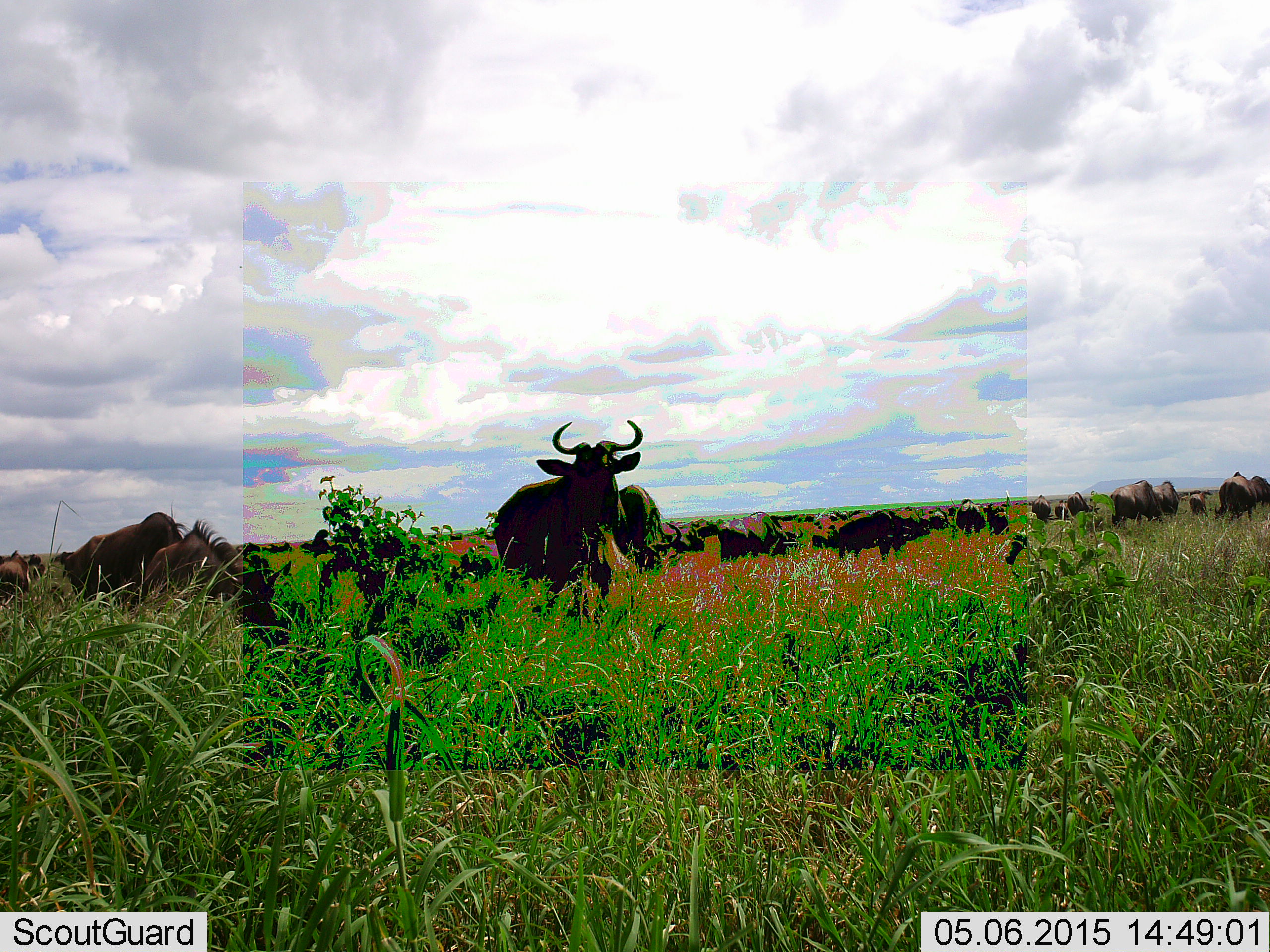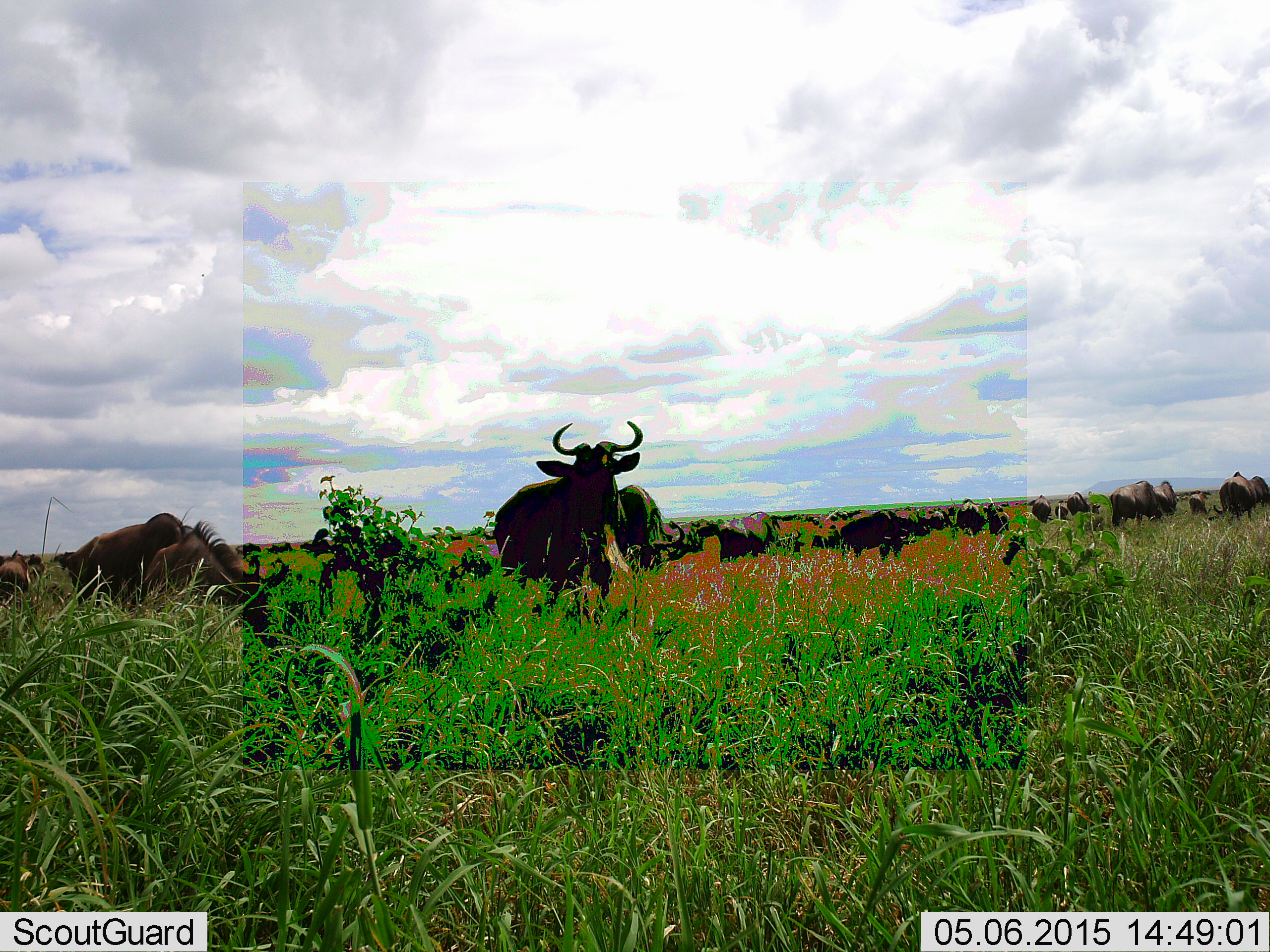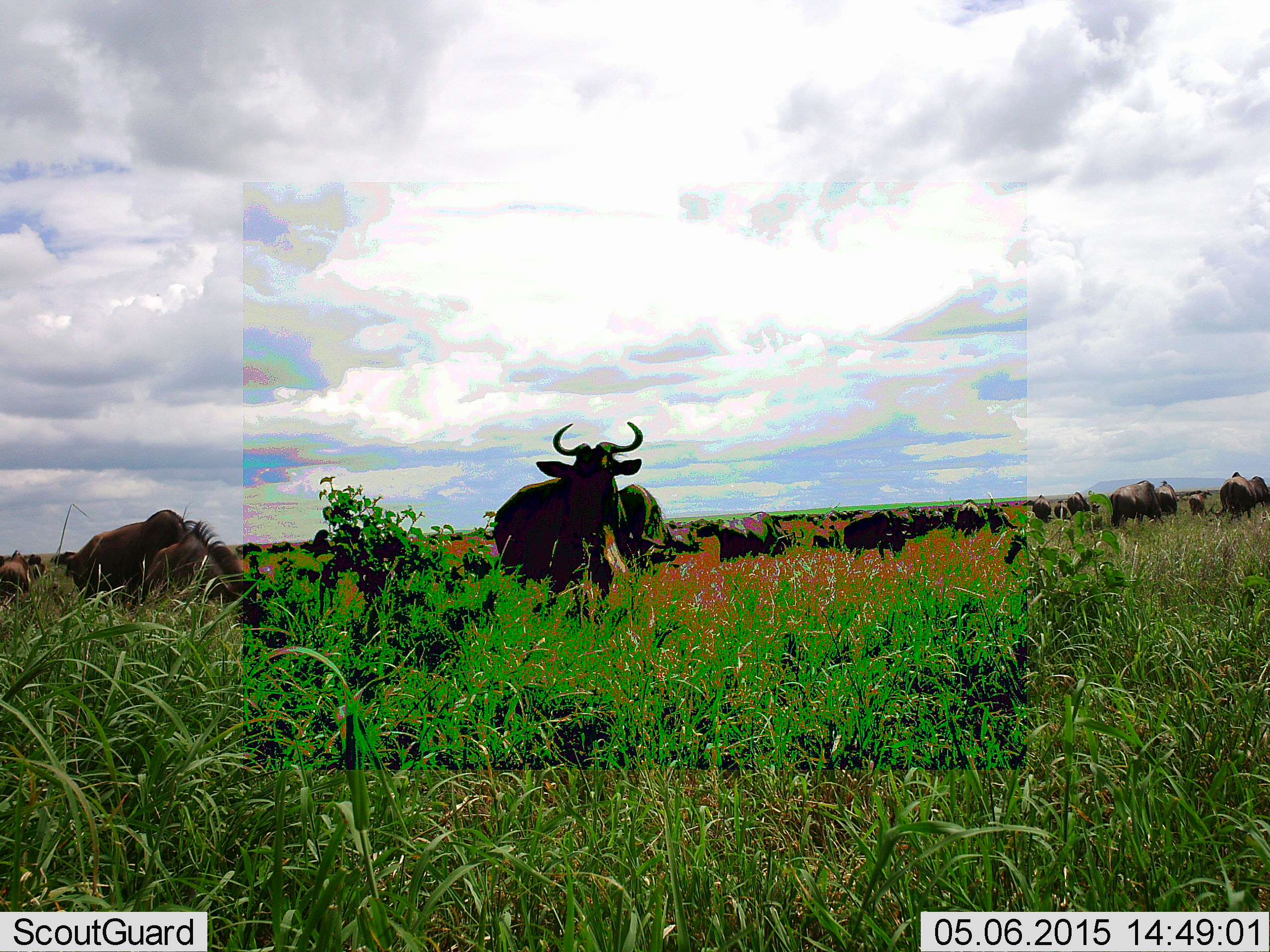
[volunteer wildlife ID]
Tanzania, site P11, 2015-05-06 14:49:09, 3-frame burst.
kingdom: Animalia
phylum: Chordata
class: Mammalia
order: Artiodactyla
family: Bovidae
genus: Connochaetes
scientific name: Connochaetes taurinus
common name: blue wildebeest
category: wildebeest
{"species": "wildebeest (blue wildebeest) (Connochaetes taurinus)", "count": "11-50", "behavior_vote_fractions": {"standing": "90%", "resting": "10%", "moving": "30%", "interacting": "0%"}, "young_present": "10%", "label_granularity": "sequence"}